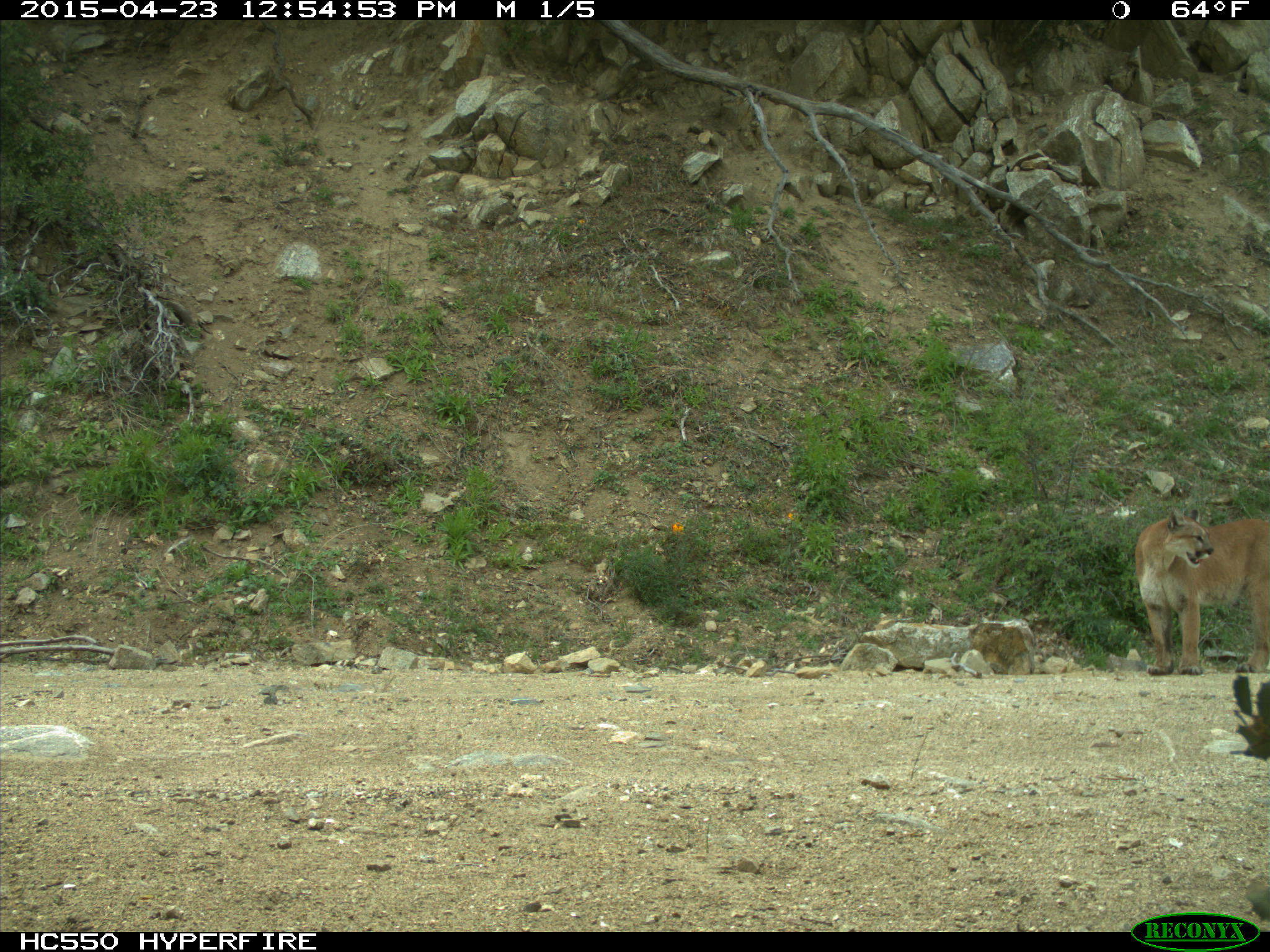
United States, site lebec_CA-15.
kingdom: Animalia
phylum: Chordata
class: Mammalia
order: Carnivora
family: Felidae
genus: Puma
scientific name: Puma concolor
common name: mountain lion